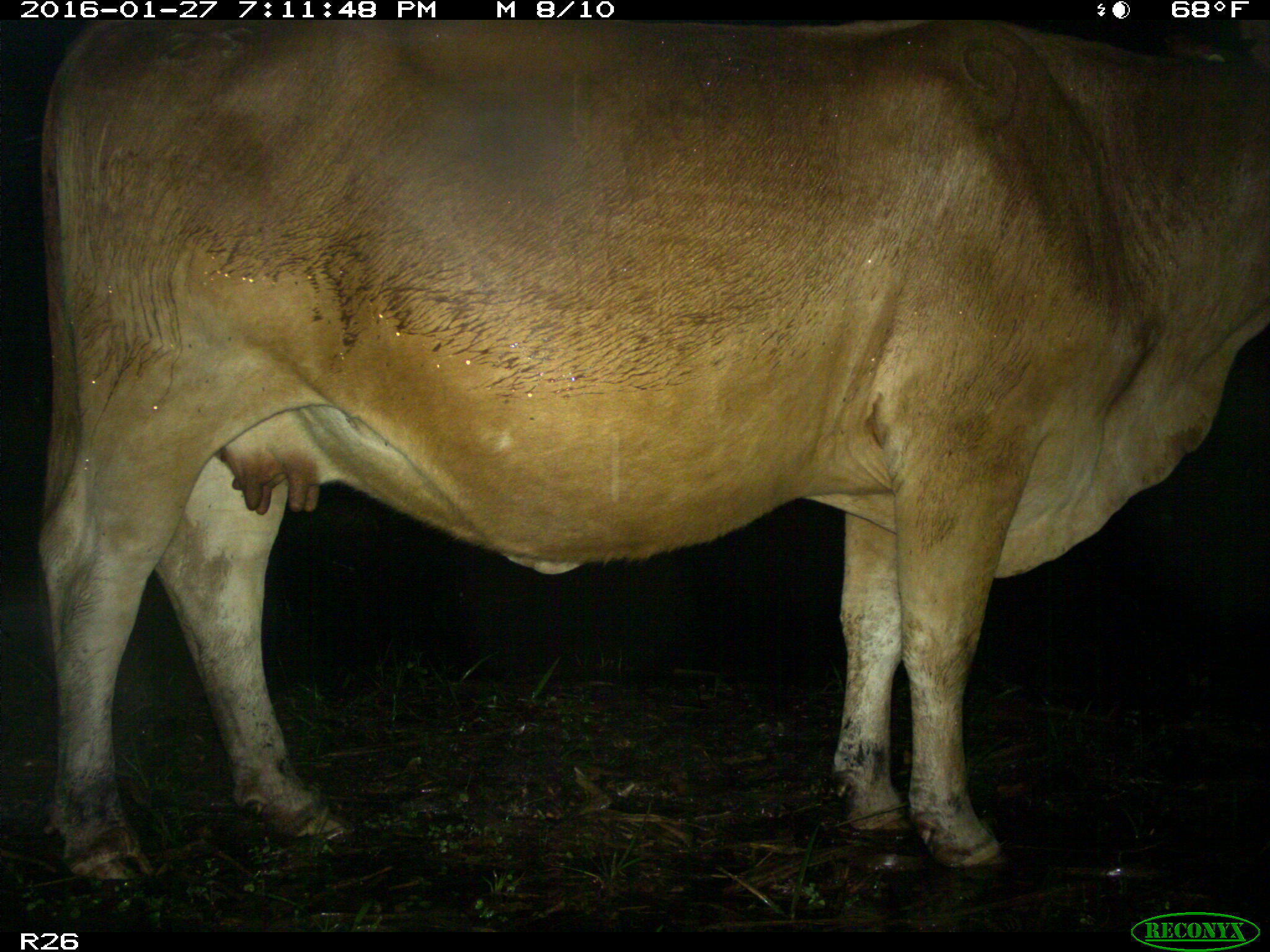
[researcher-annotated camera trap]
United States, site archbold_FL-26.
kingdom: Animalia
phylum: Chordata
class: Mammalia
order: Artiodactyla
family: Bovidae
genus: Bos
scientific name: Bos taurus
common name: domestic cow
Bos taurus (domestic cow).